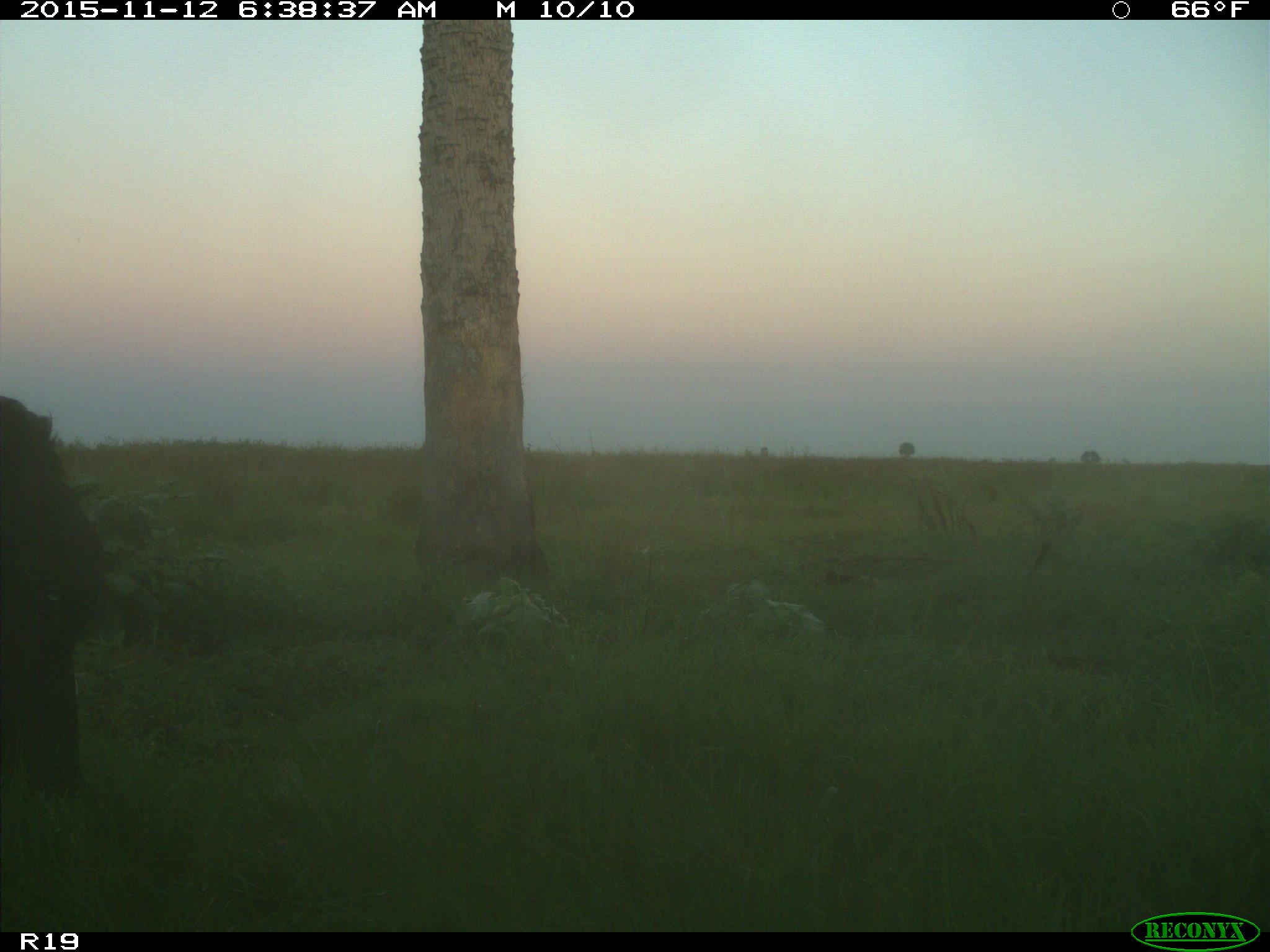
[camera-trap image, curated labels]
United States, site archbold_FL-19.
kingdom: Animalia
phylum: Chordata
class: Mammalia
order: Artiodactyla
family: Bovidae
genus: Bos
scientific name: Bos taurus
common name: domestic cow